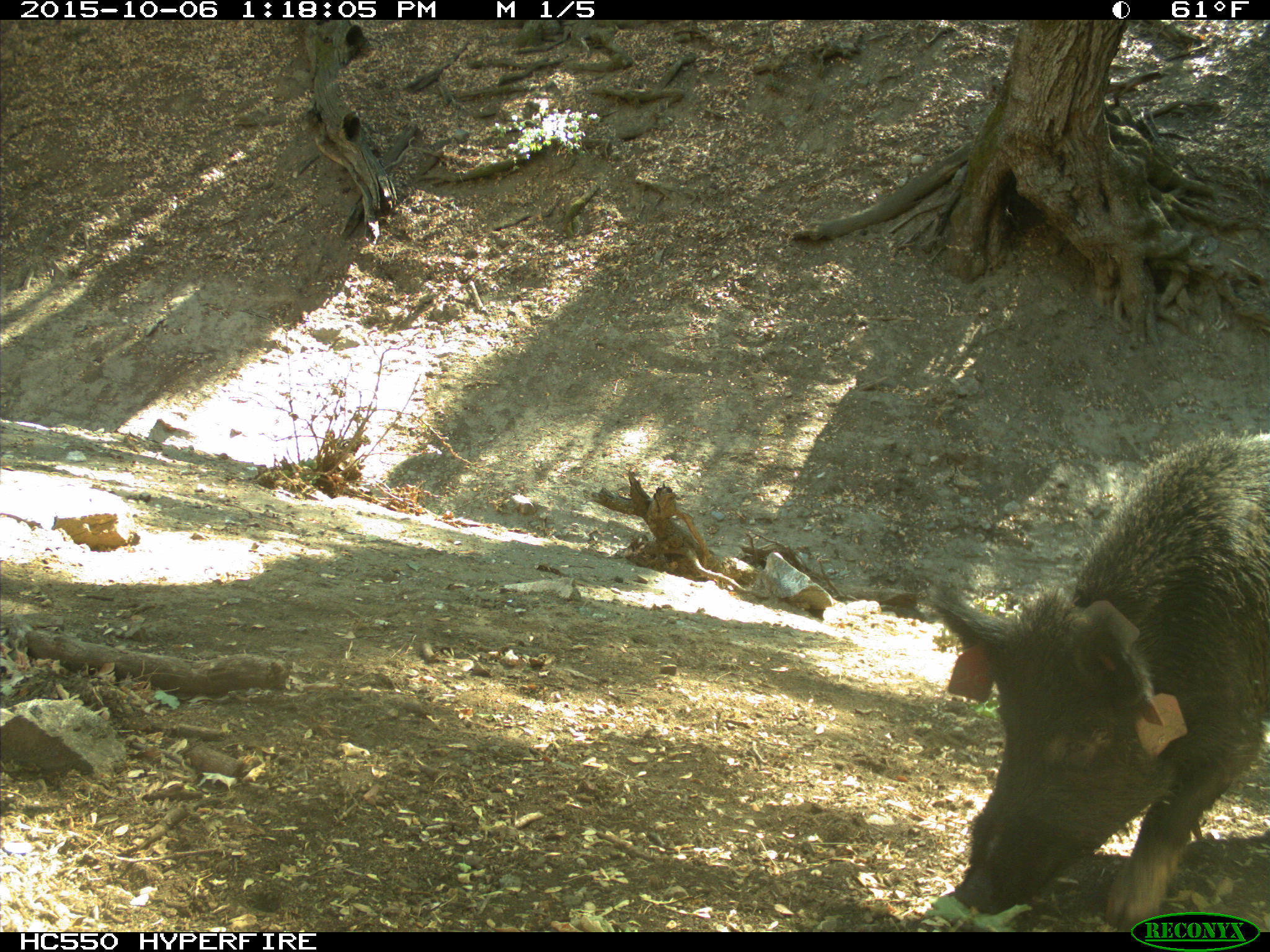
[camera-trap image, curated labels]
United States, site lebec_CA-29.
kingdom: Animalia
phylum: Chordata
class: Mammalia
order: Artiodactyla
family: Suidae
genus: Sus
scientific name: Sus scrofa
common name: wild boar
Sus scrofa (wild boar).